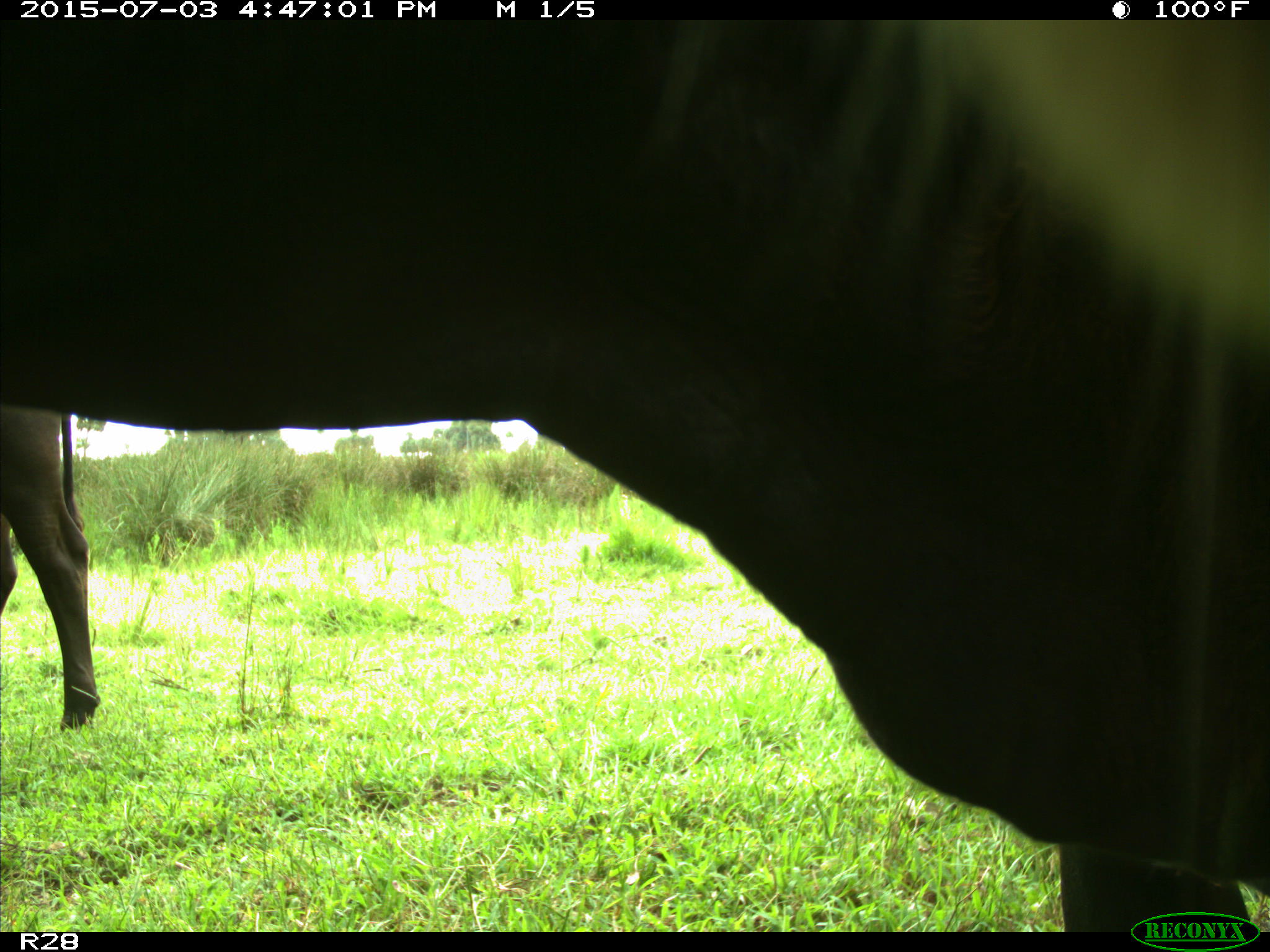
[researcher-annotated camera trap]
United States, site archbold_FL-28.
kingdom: Animalia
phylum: Chordata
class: Mammalia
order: Artiodactyla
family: Bovidae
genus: Bos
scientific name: Bos taurus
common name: domestic cow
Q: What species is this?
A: Bos taurus (domestic cow).